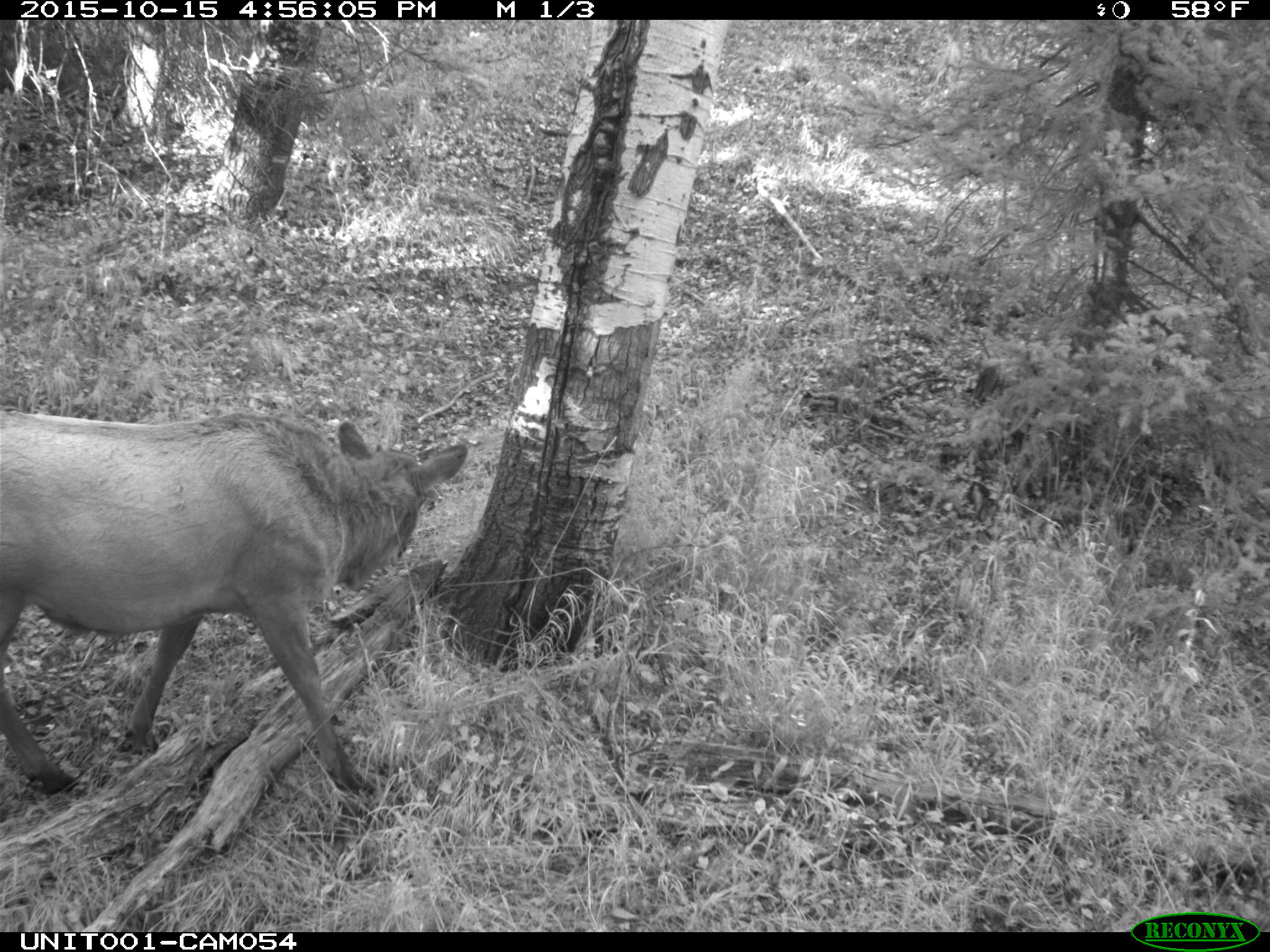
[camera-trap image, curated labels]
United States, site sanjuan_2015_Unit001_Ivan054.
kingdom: Animalia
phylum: Chordata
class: Mammalia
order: Artiodactyla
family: Cervidae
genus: Cervus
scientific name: Cervus elaphus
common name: red deer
Cervus elaphus (red deer).